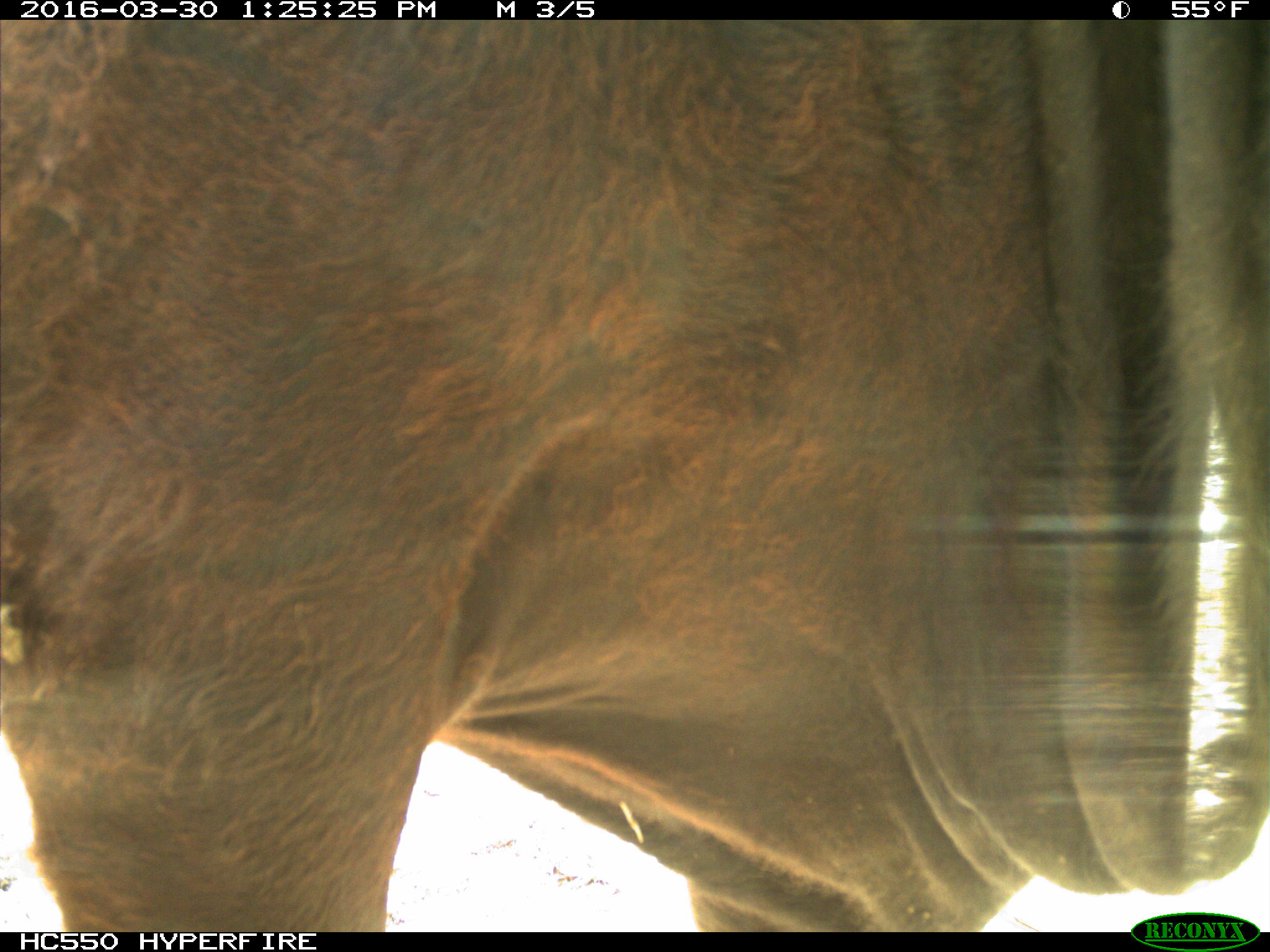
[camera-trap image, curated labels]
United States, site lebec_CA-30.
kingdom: Animalia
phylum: Chordata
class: Mammalia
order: Artiodactyla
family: Bovidae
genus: Bos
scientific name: Bos taurus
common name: domestic cow